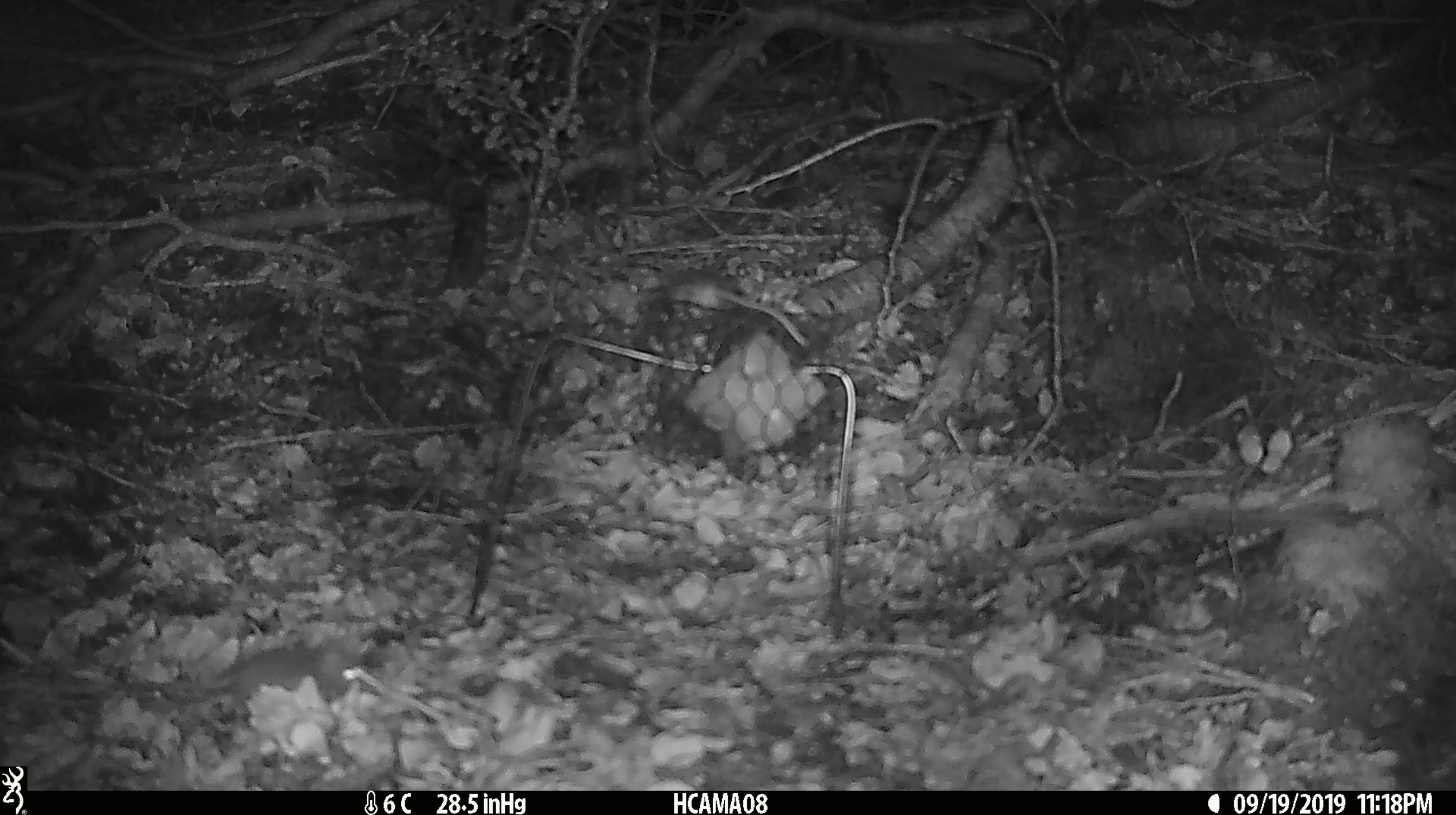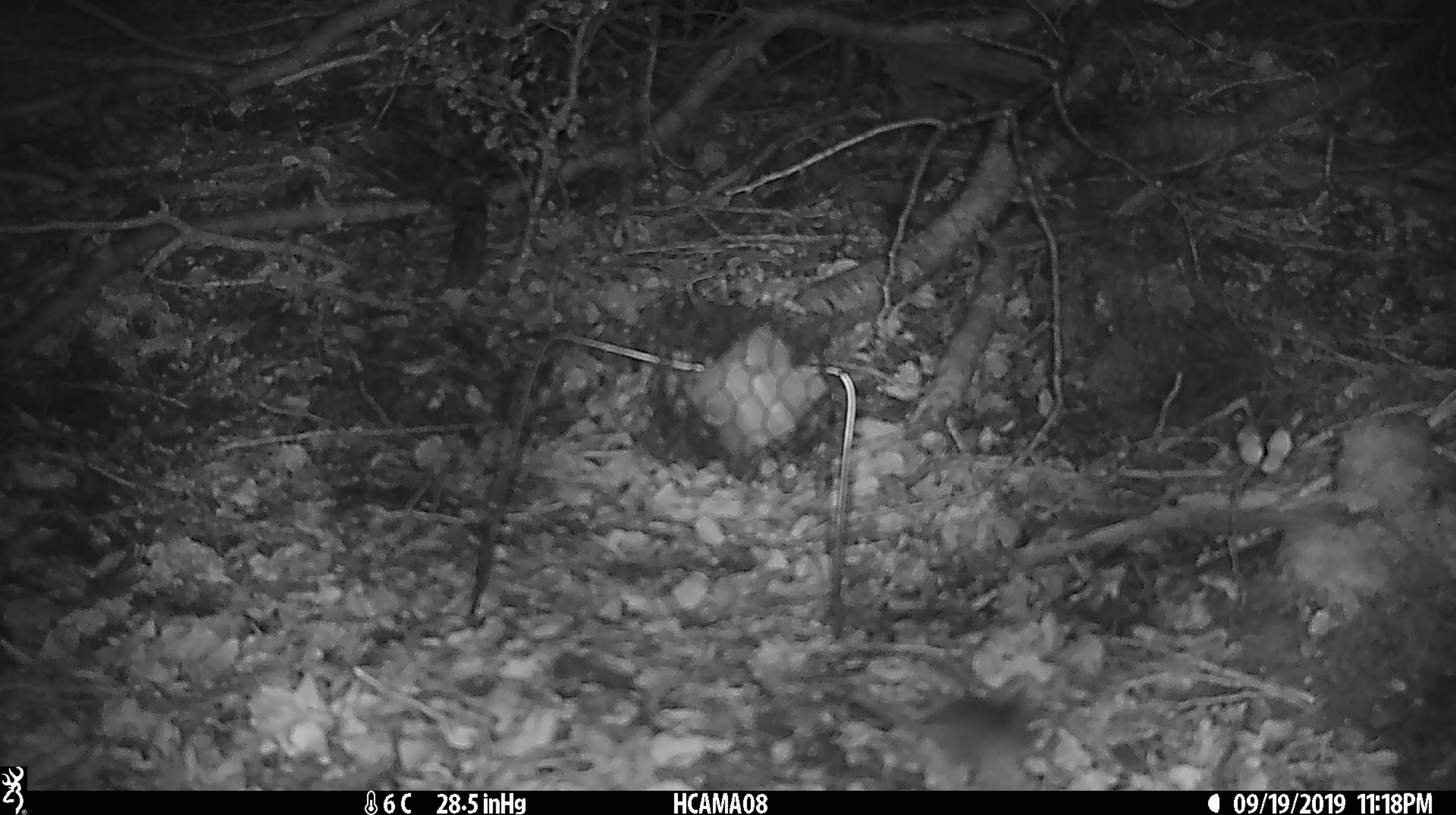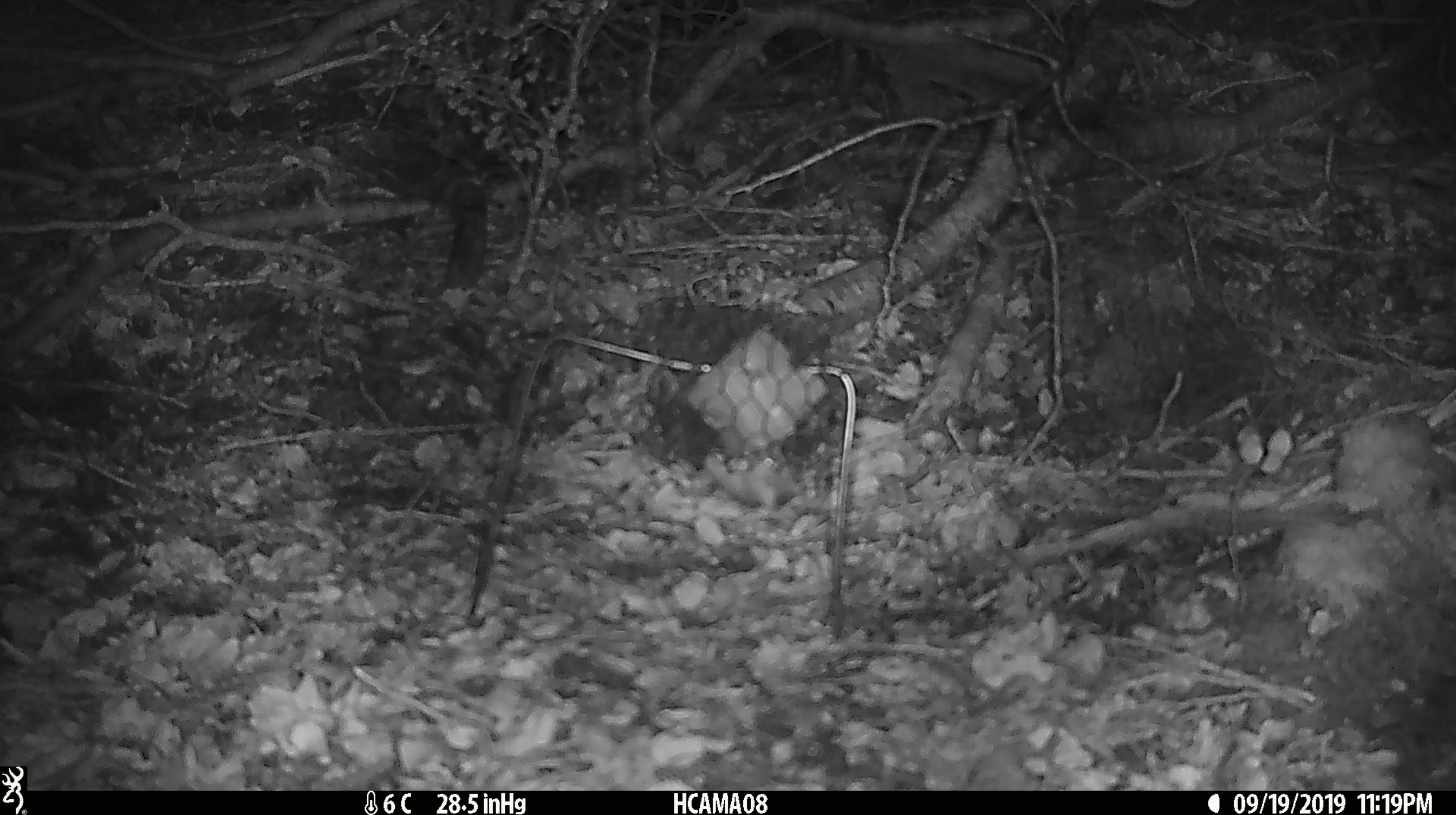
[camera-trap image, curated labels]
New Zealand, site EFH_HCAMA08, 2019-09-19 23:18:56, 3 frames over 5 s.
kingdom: Animalia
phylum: Chordata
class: Mammalia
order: Rodentia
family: Muridae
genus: Mus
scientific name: Mus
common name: mouse